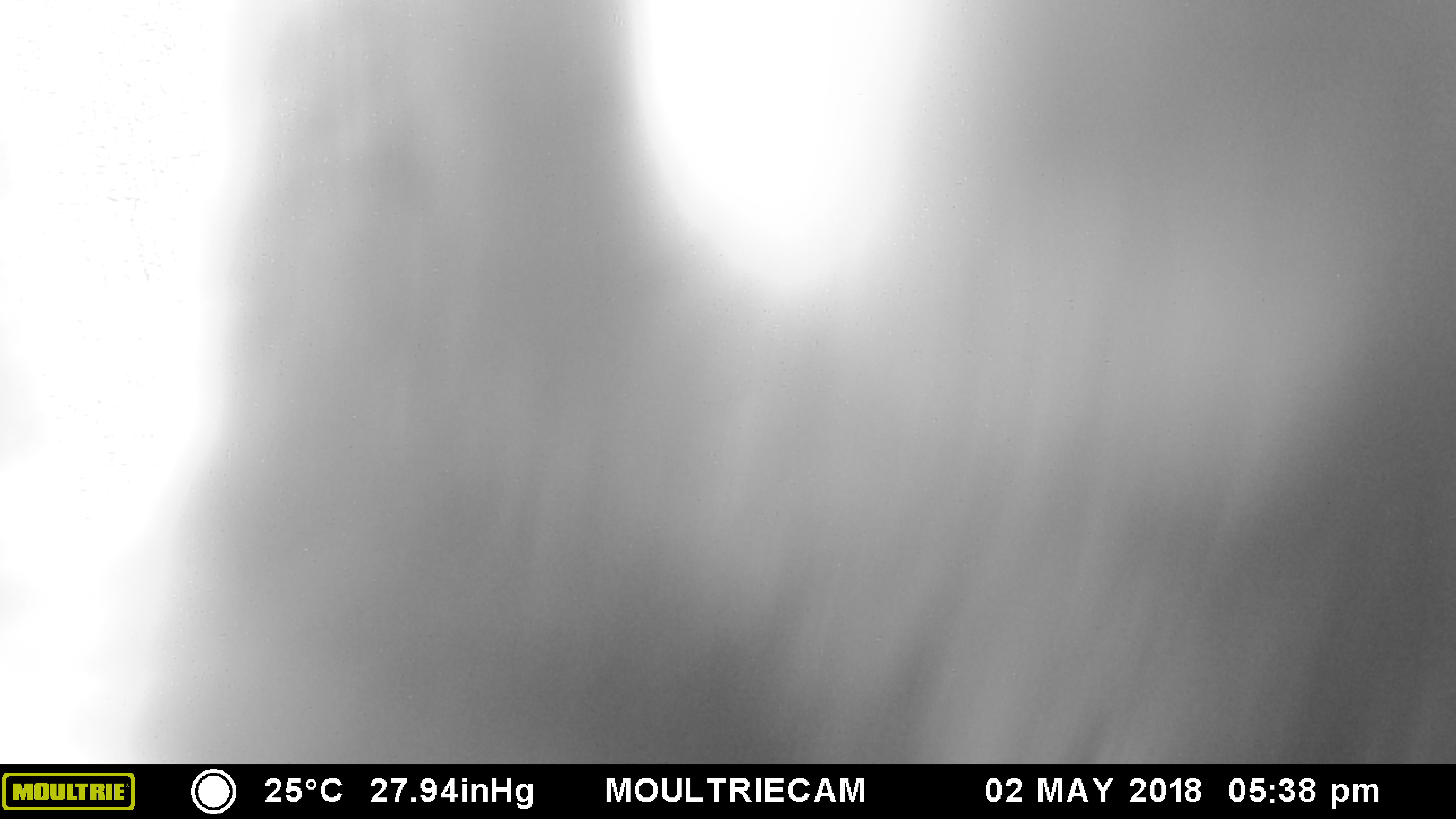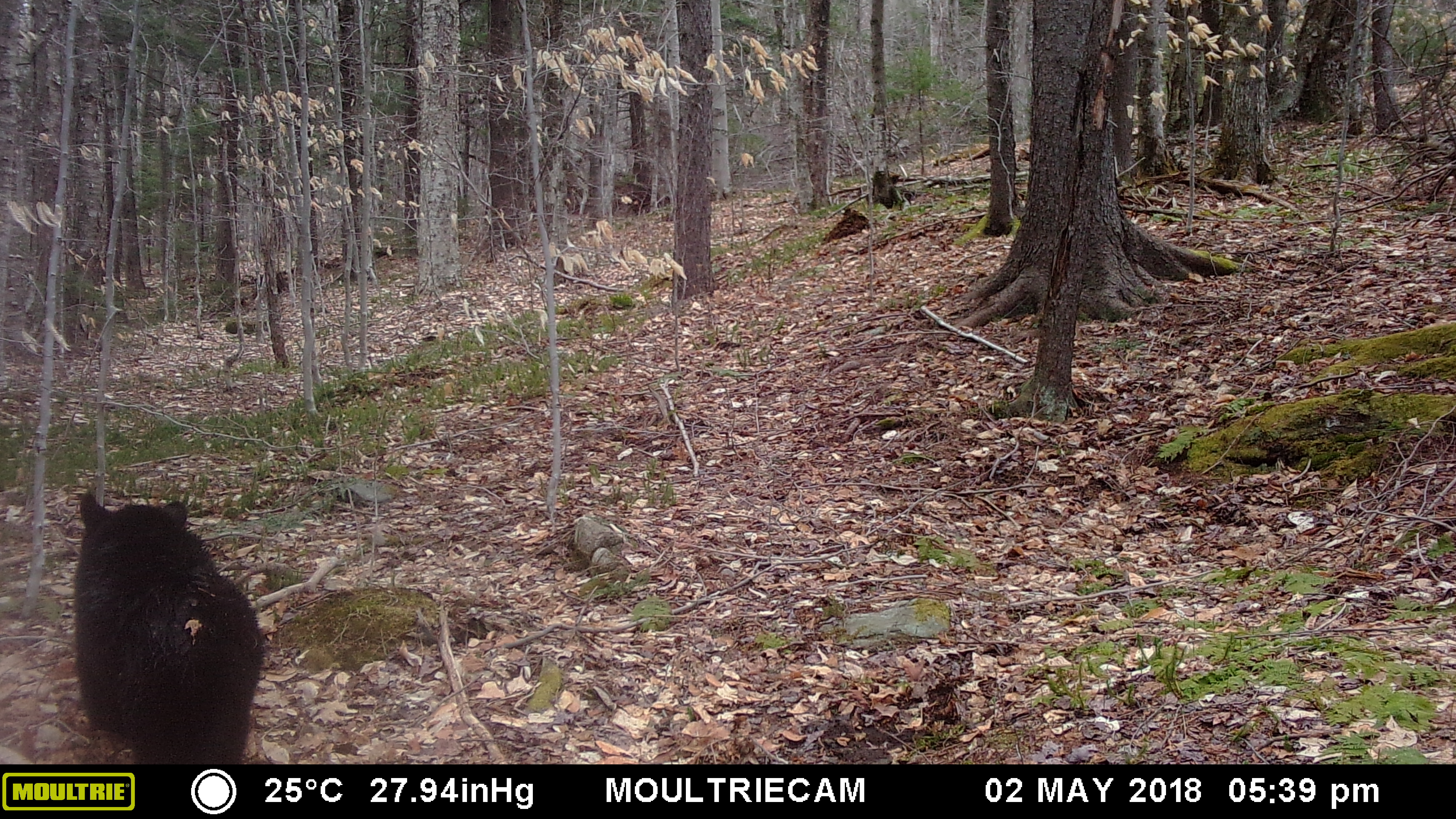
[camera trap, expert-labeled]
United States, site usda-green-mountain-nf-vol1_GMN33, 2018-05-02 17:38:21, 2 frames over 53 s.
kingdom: Animalia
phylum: Chordata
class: Mammalia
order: Carnivora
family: Ursidae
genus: Ursus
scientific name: Ursus americanus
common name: black bear